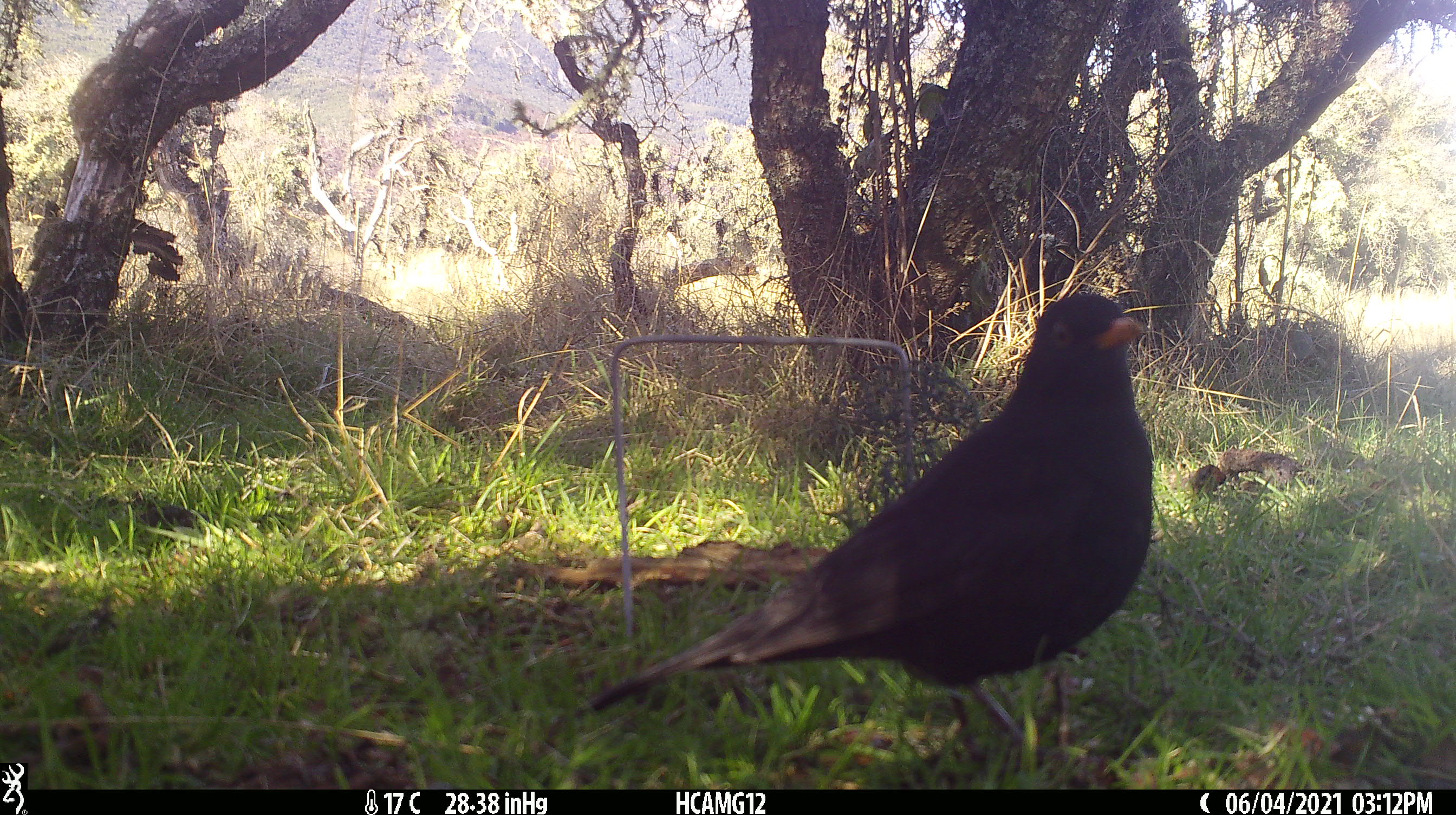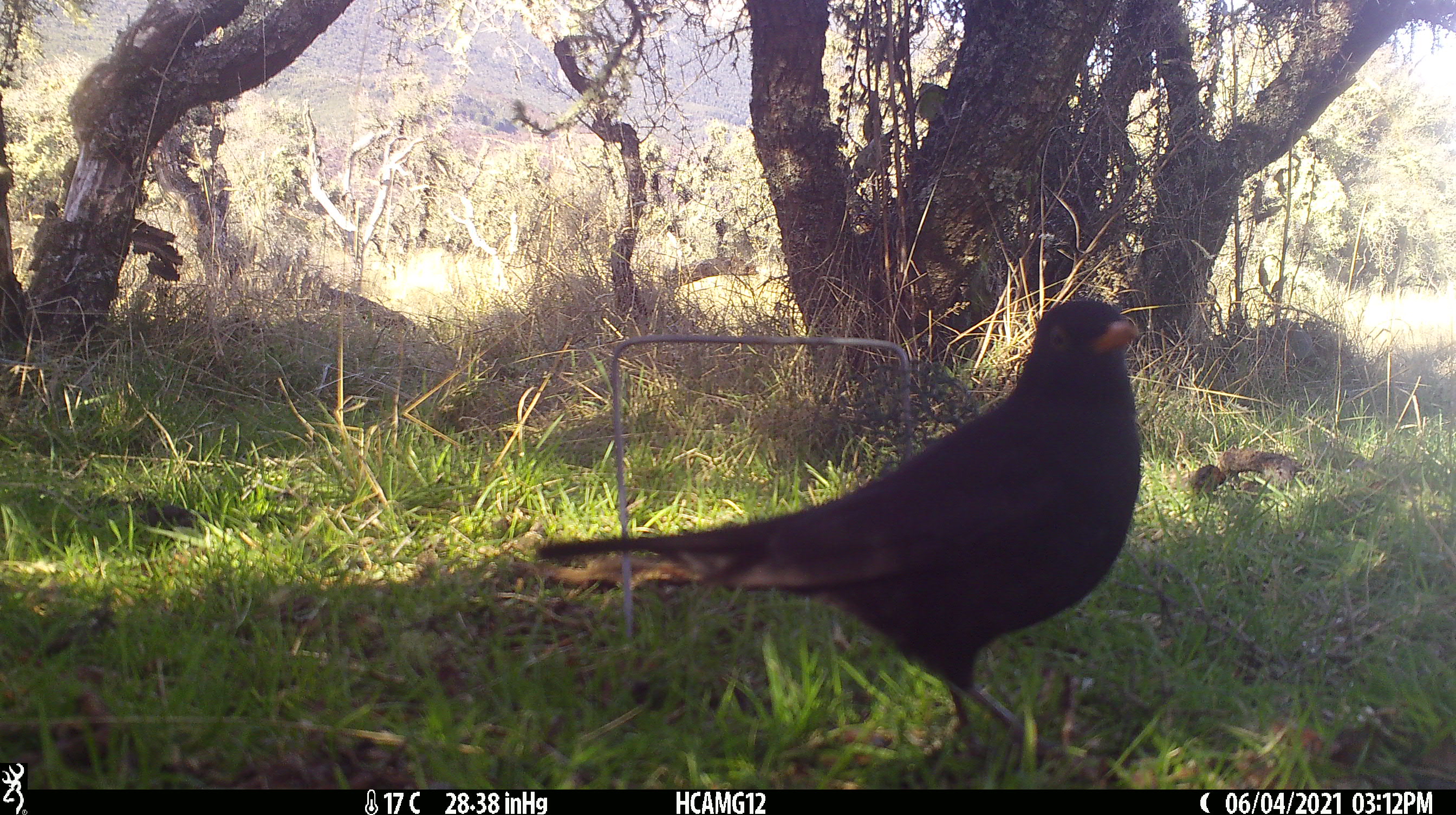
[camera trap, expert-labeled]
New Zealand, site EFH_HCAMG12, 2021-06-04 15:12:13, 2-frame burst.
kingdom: Animalia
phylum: Chordata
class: Aves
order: Passeriformes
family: Turdidae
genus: Turdus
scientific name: Turdus merula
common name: eurasian blackbird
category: blackbird